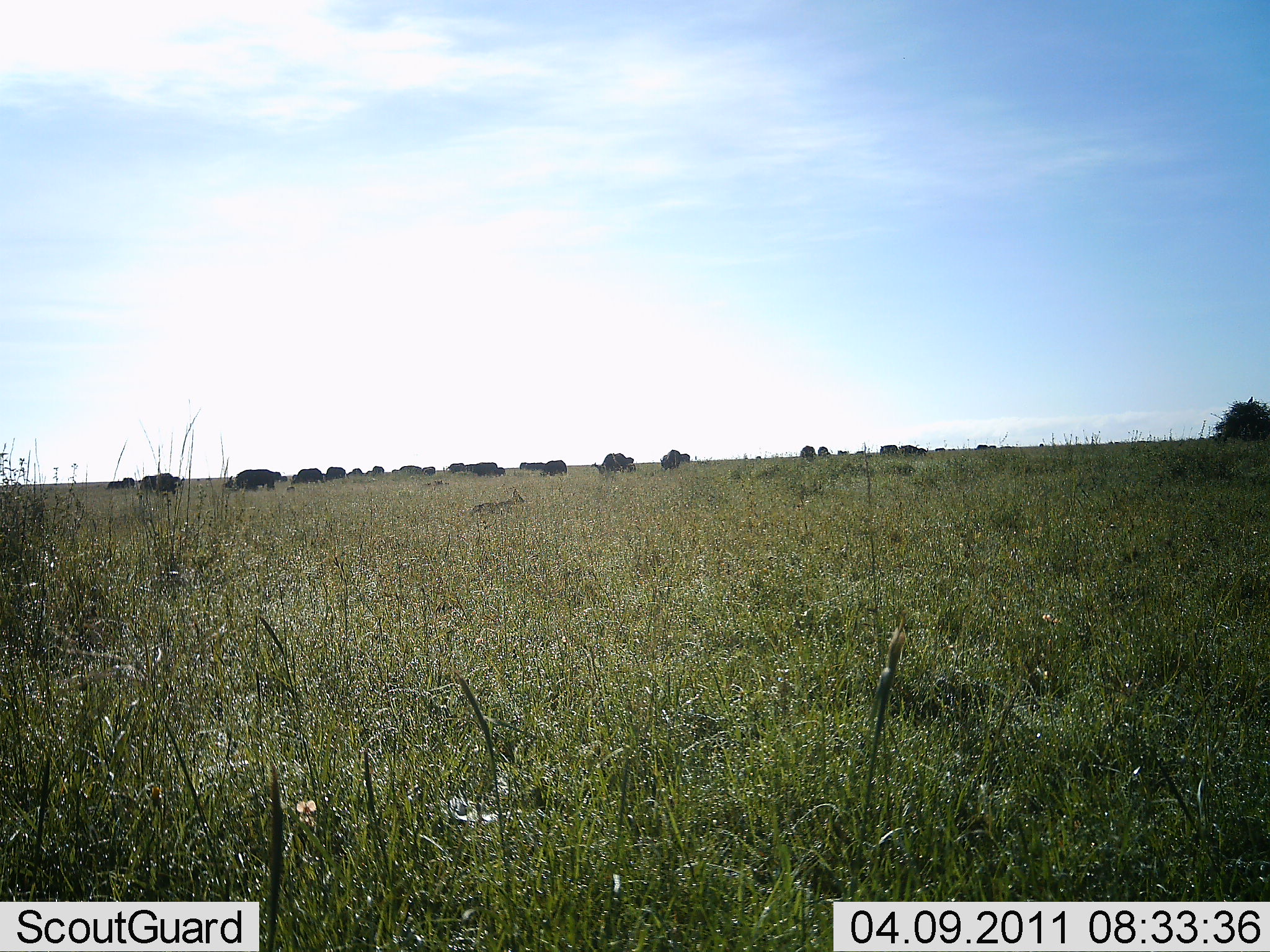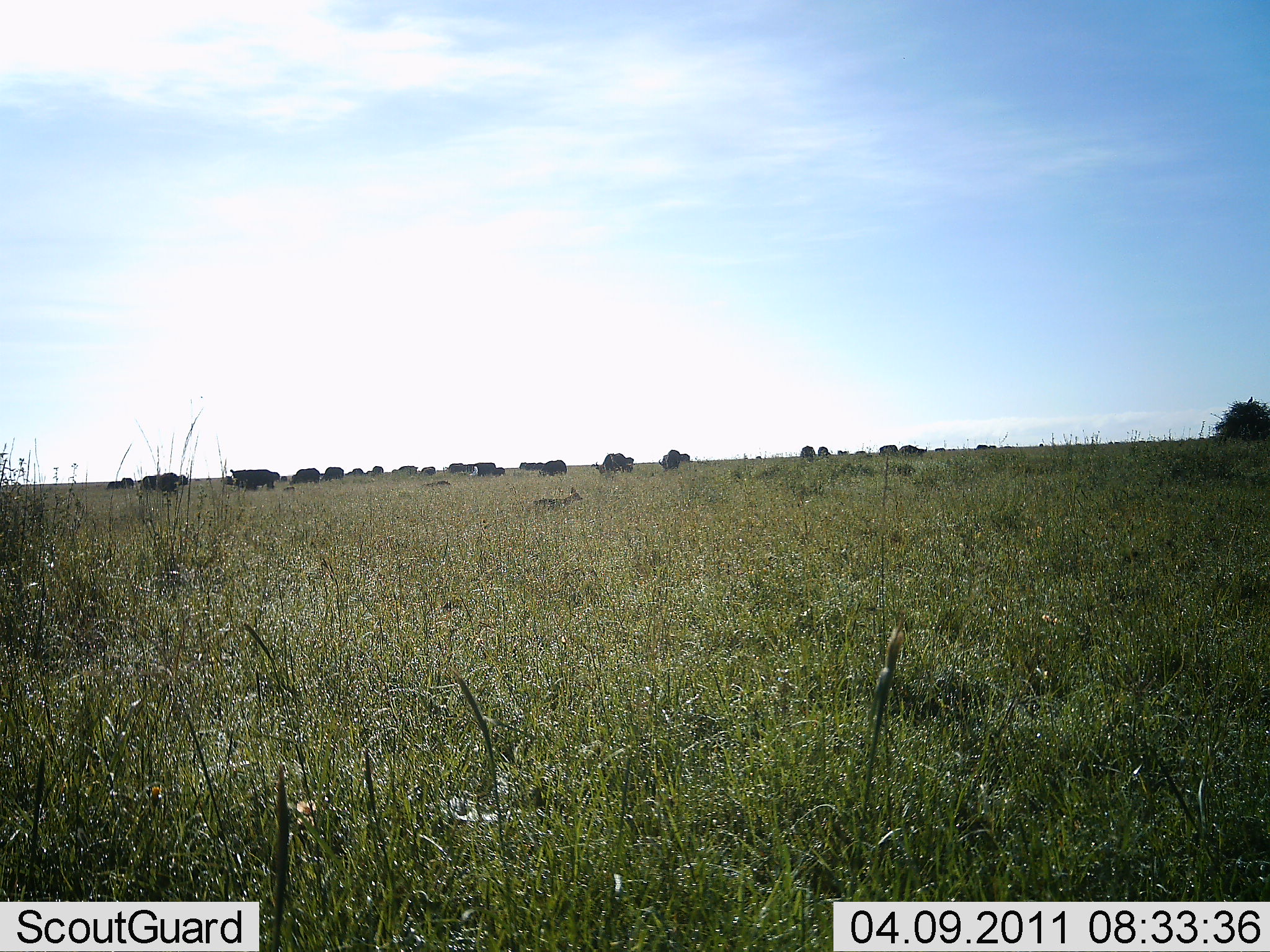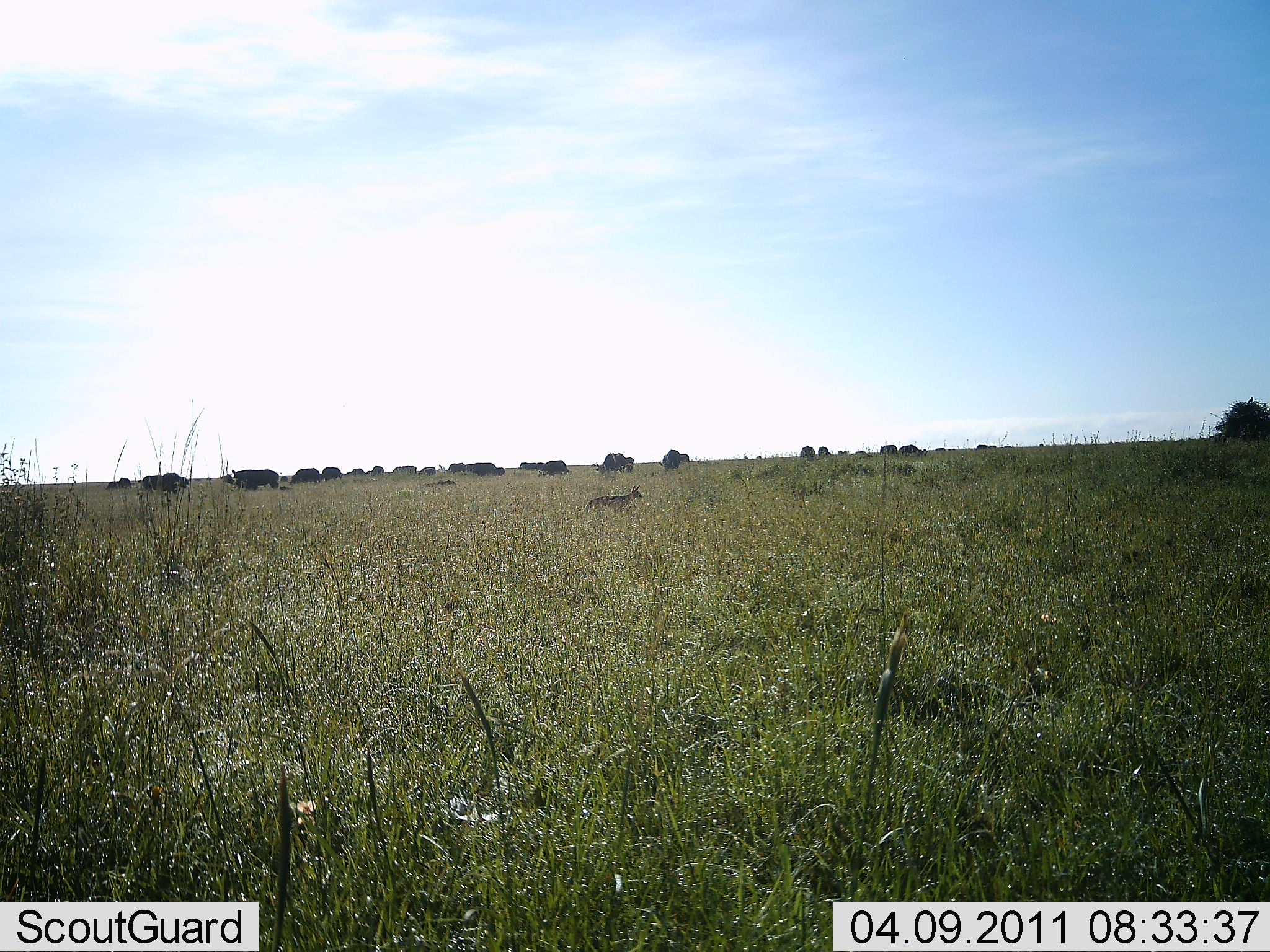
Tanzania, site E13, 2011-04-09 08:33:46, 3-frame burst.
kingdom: Animalia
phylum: Chordata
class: Mammalia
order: Artiodactyla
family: Bovidae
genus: Syncerus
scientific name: Syncerus caffer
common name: cape buffalo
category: buffalo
Buffalo (cape buffalo) (Syncerus caffer), count 11-50. Behavior (volunteer vote fractions): standing 57%, resting 0%, moving 29%, interacting 0%. Young present (vote fraction): 0%. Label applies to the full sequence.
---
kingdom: Animalia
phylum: Chordata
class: Mammalia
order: Carnivora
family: Canidae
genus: Lupulella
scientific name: Lupulella mesomelas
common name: black-backed jackal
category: jackal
Jackal (black-backed jackal) (Lupulella mesomelas), count 1. Behavior (volunteer vote fractions): standing 22%, resting 0%, moving 100%, interacting 0%. Young present (vote fraction): 0%. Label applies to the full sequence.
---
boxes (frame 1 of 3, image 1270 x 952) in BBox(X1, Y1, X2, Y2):
animal: BBox(467, 487, 526, 524); BBox(236, 469, 282, 491); BBox(139, 473, 183, 495); BBox(591, 453, 635, 474); BBox(660, 450, 691, 472); BBox(660, 450, 681, 471); BBox(296, 468, 324, 483); BBox(544, 459, 567, 476); BBox(107, 477, 134, 491); BBox(324, 465, 346, 481); BBox(392, 465, 424, 475); BBox(879, 444, 900, 456); BBox(800, 445, 816, 460); BBox(446, 462, 465, 472); BBox(422, 466, 436, 476); BBox(463, 464, 476, 473); BBox(373, 466, 385, 475); BBox(535, 462, 545, 472); BBox(519, 462, 529, 470); BBox(527, 463, 537, 470)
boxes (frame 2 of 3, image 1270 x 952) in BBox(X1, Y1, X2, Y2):
animal: BBox(531, 487, 585, 518); BBox(141, 472, 180, 494); BBox(593, 452, 627, 475); BBox(238, 471, 276, 490); BBox(289, 468, 321, 484); BBox(658, 449, 681, 469); BBox(321, 466, 344, 481); BBox(900, 445, 928, 456); BBox(474, 463, 496, 475); BBox(392, 465, 418, 475); BBox(230, 469, 244, 487); BBox(799, 445, 815, 460); BBox(419, 466, 437, 475); BBox(121, 477, 134, 489); BBox(626, 457, 635, 473); BBox(345, 468, 365, 475); BBox(817, 446, 831, 456); BBox(106, 481, 121, 490); BBox(464, 464, 475, 476); BBox(272, 471, 281, 482); BBox(680, 453, 691, 462); BBox(526, 463, 538, 470); BBox(518, 462, 527, 470); BBox(536, 462, 544, 470); BBox(837, 450, 849, 455); BBox(365, 470, 373, 475); BBox(855, 451, 866, 454); BBox(755, 456, 762, 460); BBox(952, 448, 956, 451)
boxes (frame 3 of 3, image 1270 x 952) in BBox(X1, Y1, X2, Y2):
animal: BBox(580, 485, 644, 515); BBox(140, 473, 190, 496); BBox(226, 469, 280, 490); BBox(595, 452, 626, 472); BBox(538, 460, 571, 477); BBox(899, 444, 930, 459); BBox(291, 467, 321, 482); BBox(660, 449, 681, 470); BBox(320, 466, 343, 479); BBox(800, 445, 816, 461); BBox(817, 445, 832, 457); BBox(419, 466, 436, 476); BBox(624, 457, 634, 472); BBox(679, 453, 690, 463); BBox(372, 466, 384, 475); BBox(464, 463, 475, 472); BBox(853, 450, 867, 456); BBox(536, 462, 545, 469); BBox(528, 463, 537, 469)